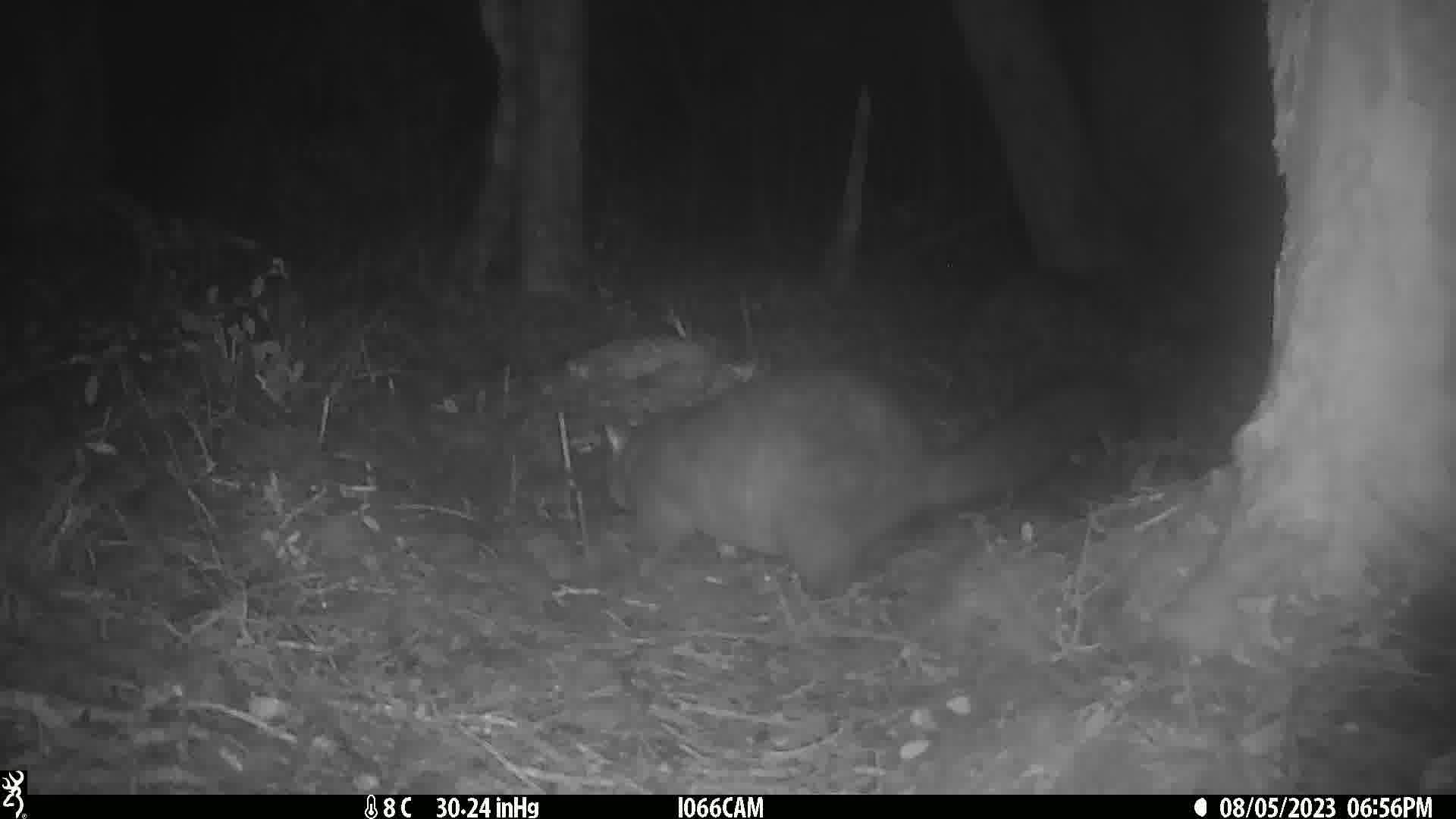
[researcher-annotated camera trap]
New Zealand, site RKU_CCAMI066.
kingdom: Animalia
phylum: Chordata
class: Mammalia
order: Diprotodontia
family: Phalangeridae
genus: Trichosurus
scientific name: Trichosurus vulpecula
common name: common brushtail possum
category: possum